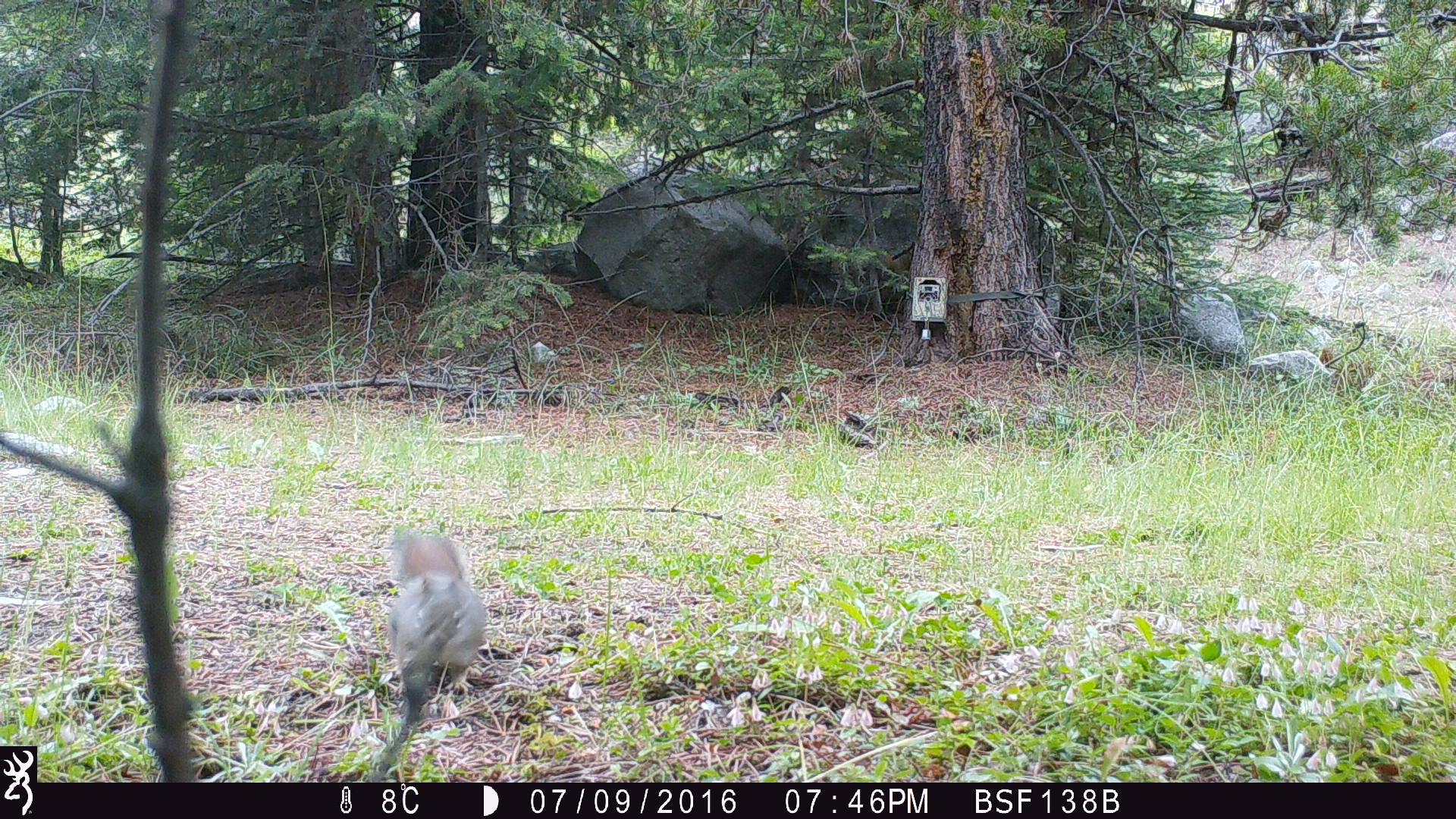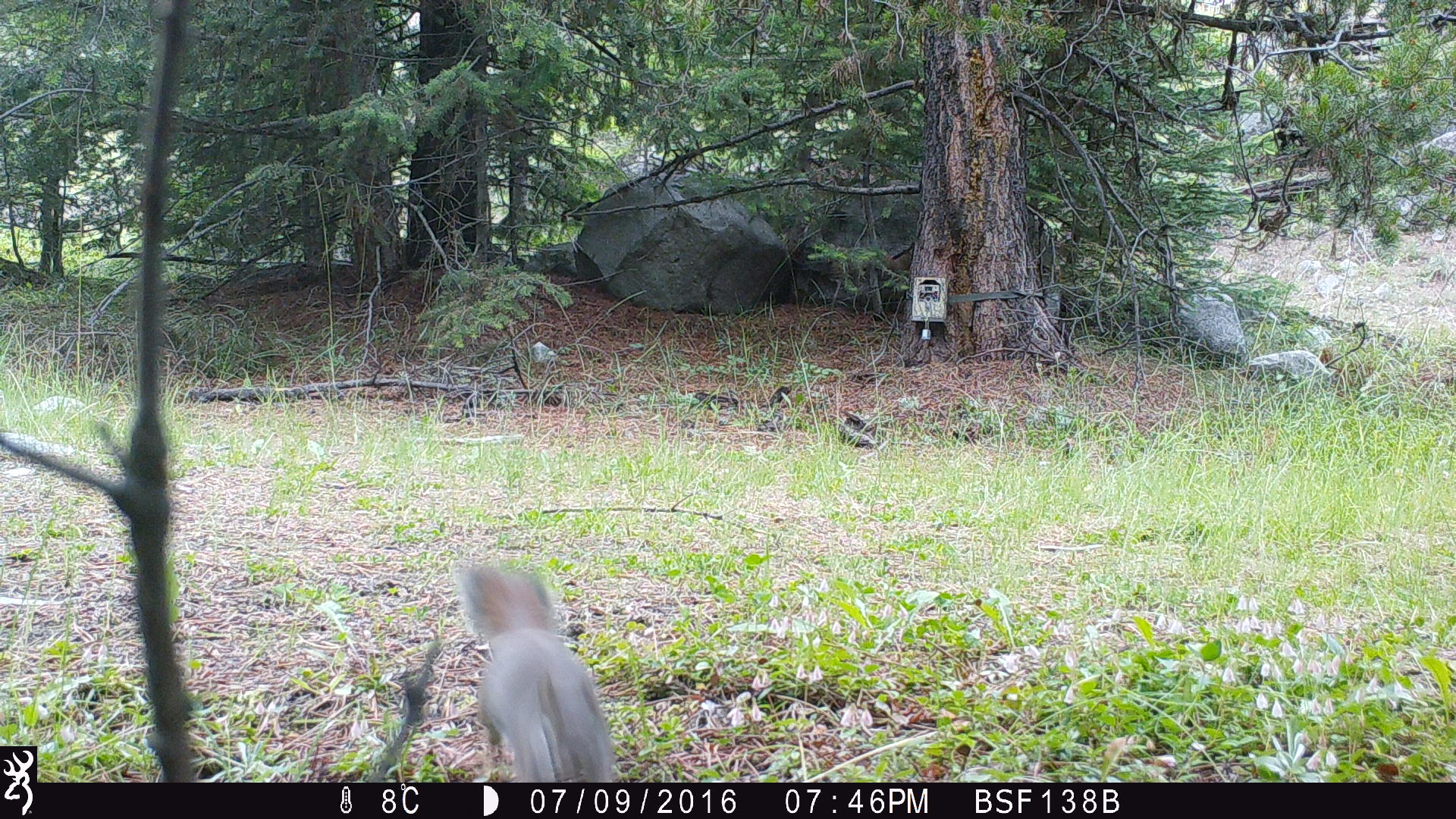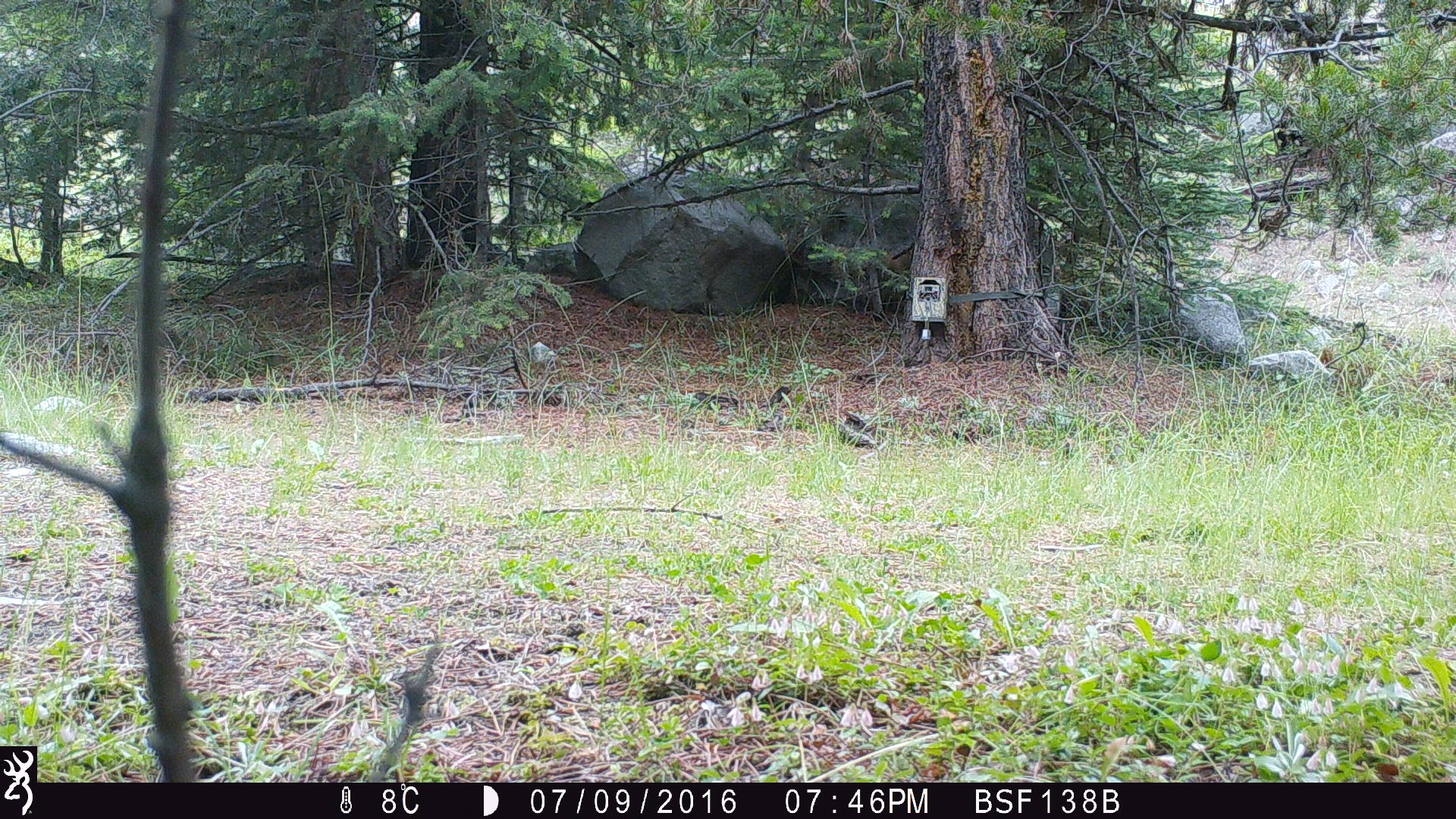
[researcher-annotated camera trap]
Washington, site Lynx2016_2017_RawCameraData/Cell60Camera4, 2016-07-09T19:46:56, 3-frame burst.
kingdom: Animalia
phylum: Chordata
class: Mammalia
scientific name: Mammalia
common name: small mammal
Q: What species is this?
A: Small mammal (Mammalia).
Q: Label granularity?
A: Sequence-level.